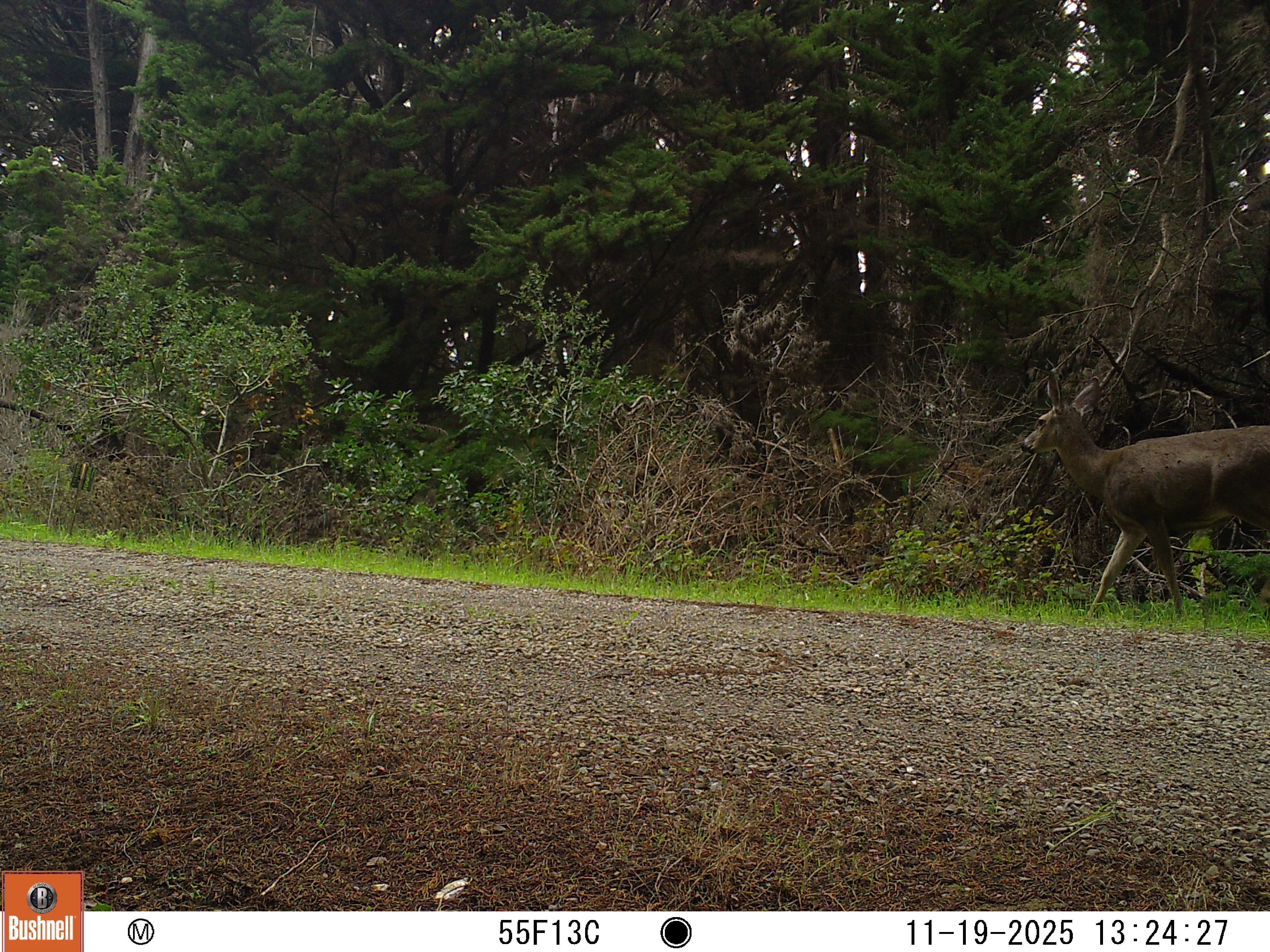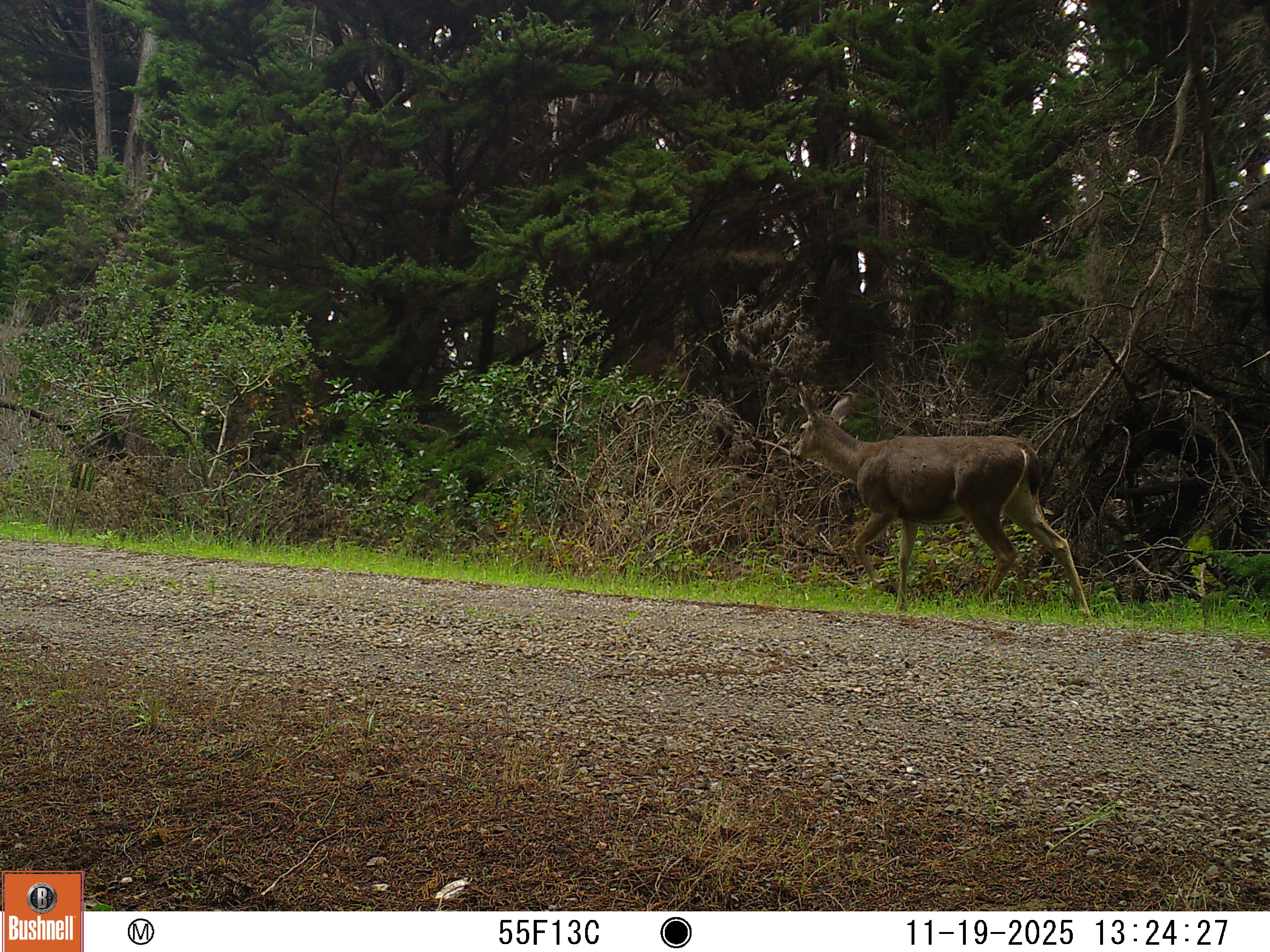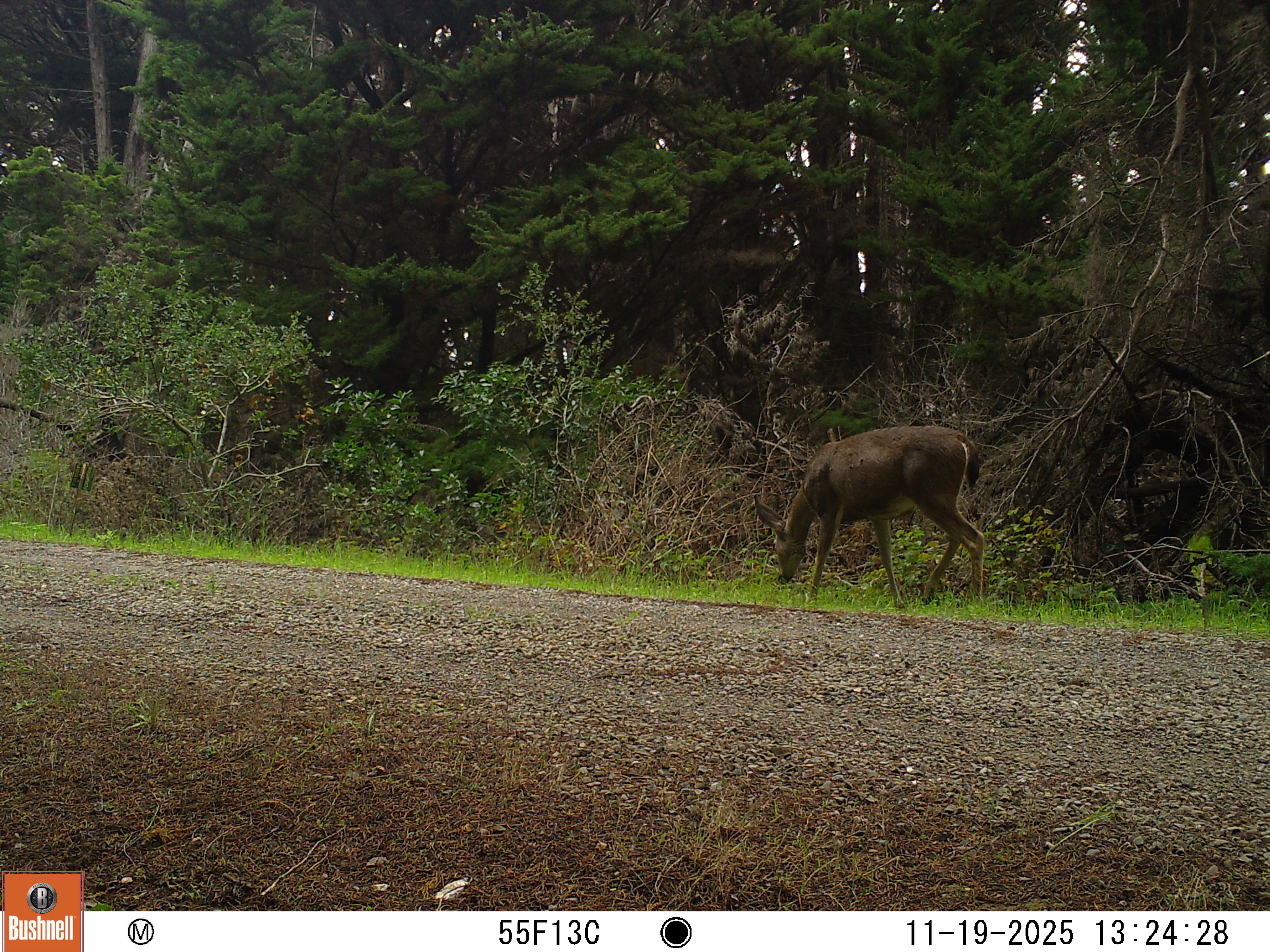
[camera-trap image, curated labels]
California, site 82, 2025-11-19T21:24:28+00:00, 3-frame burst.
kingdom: Animalia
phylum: Chordata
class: Mammalia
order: Artiodactyla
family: Cervidae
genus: Odocoileus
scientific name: Odocoileus hemionus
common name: mule deer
Mule deer (Odocoileus hemionus).